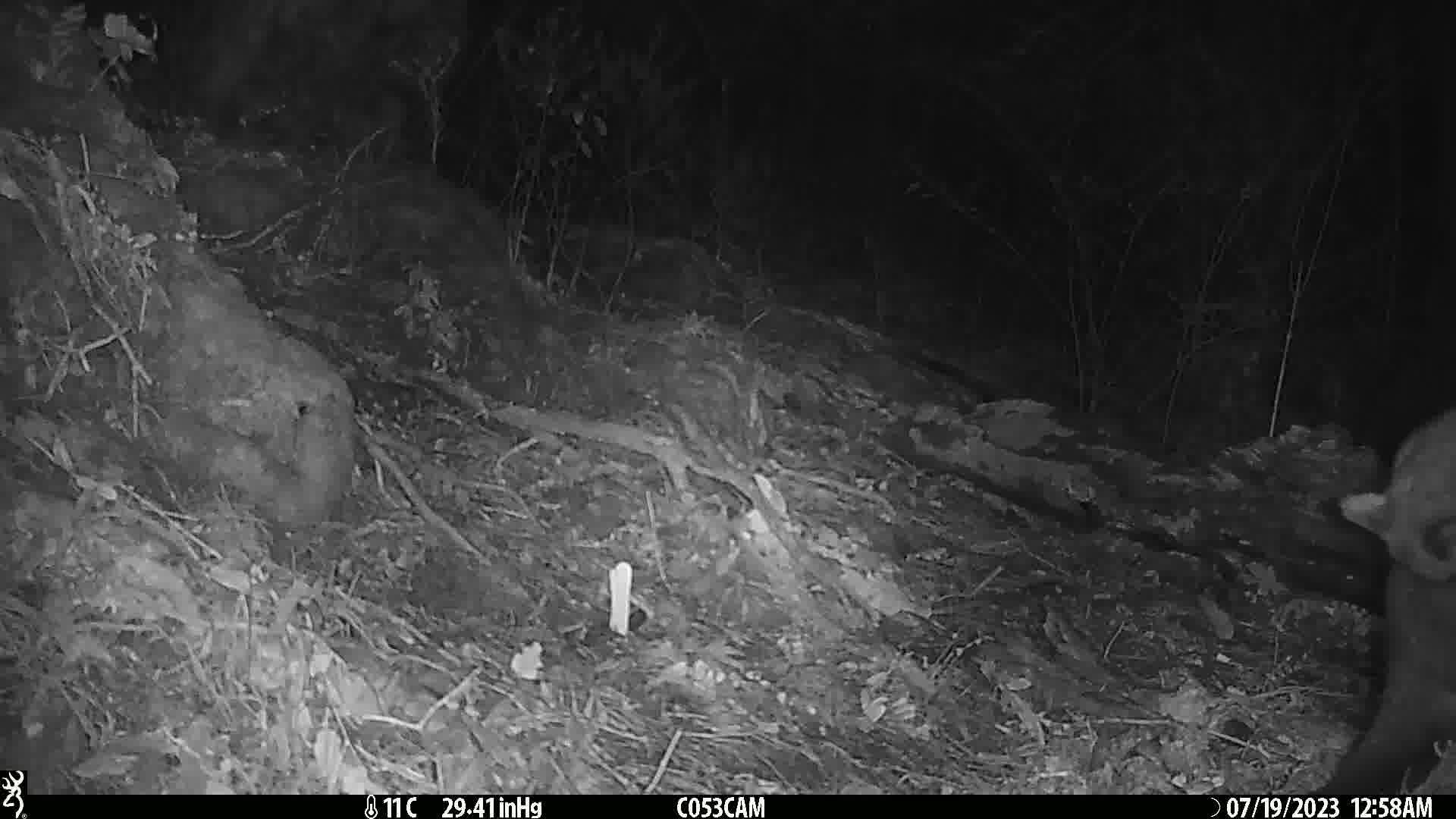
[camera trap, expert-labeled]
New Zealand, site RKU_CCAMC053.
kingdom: Animalia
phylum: Chordata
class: Mammalia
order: Diprotodontia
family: Phalangeridae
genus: Trichosurus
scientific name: Trichosurus vulpecula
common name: common brushtail possum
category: possum